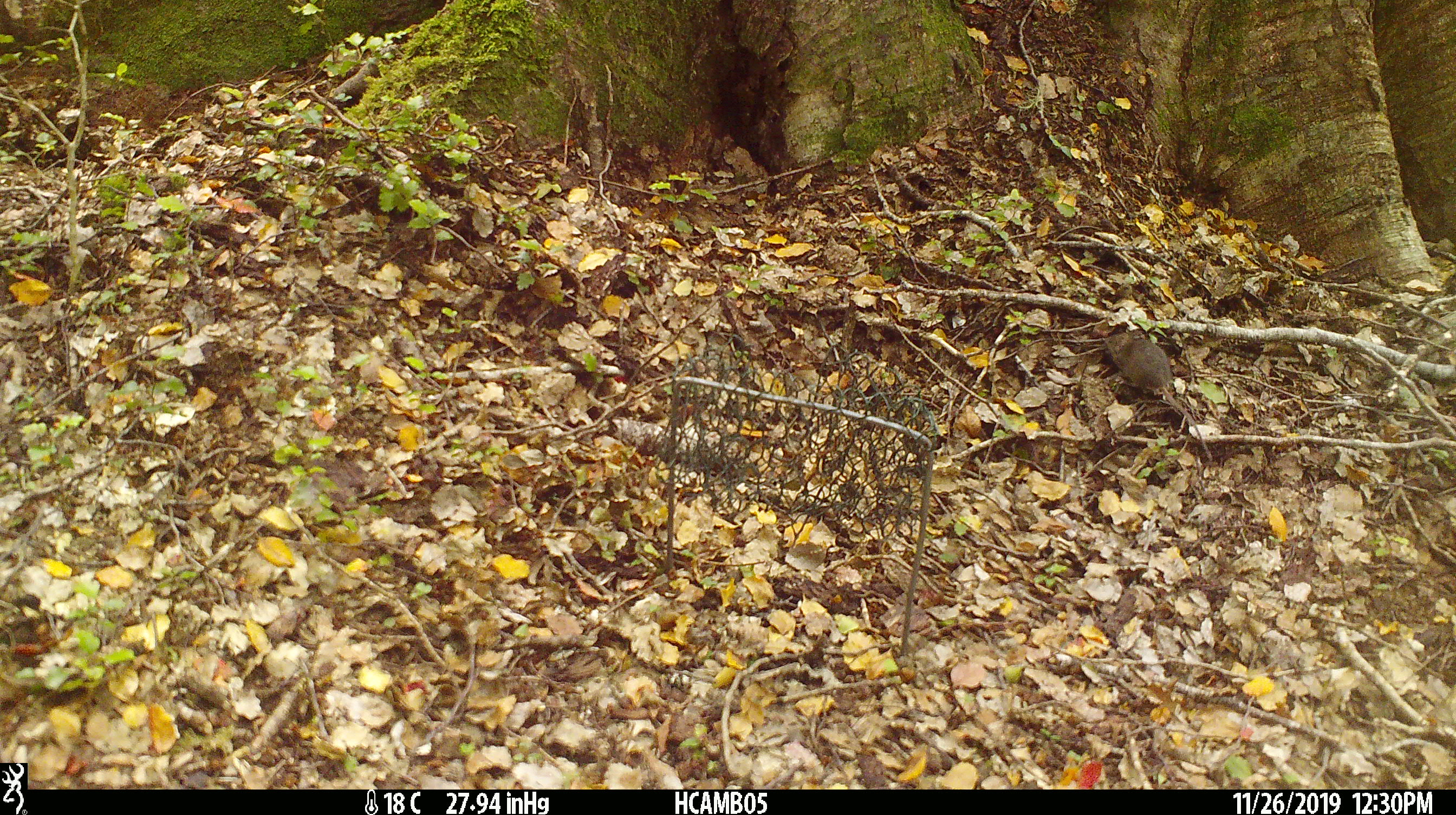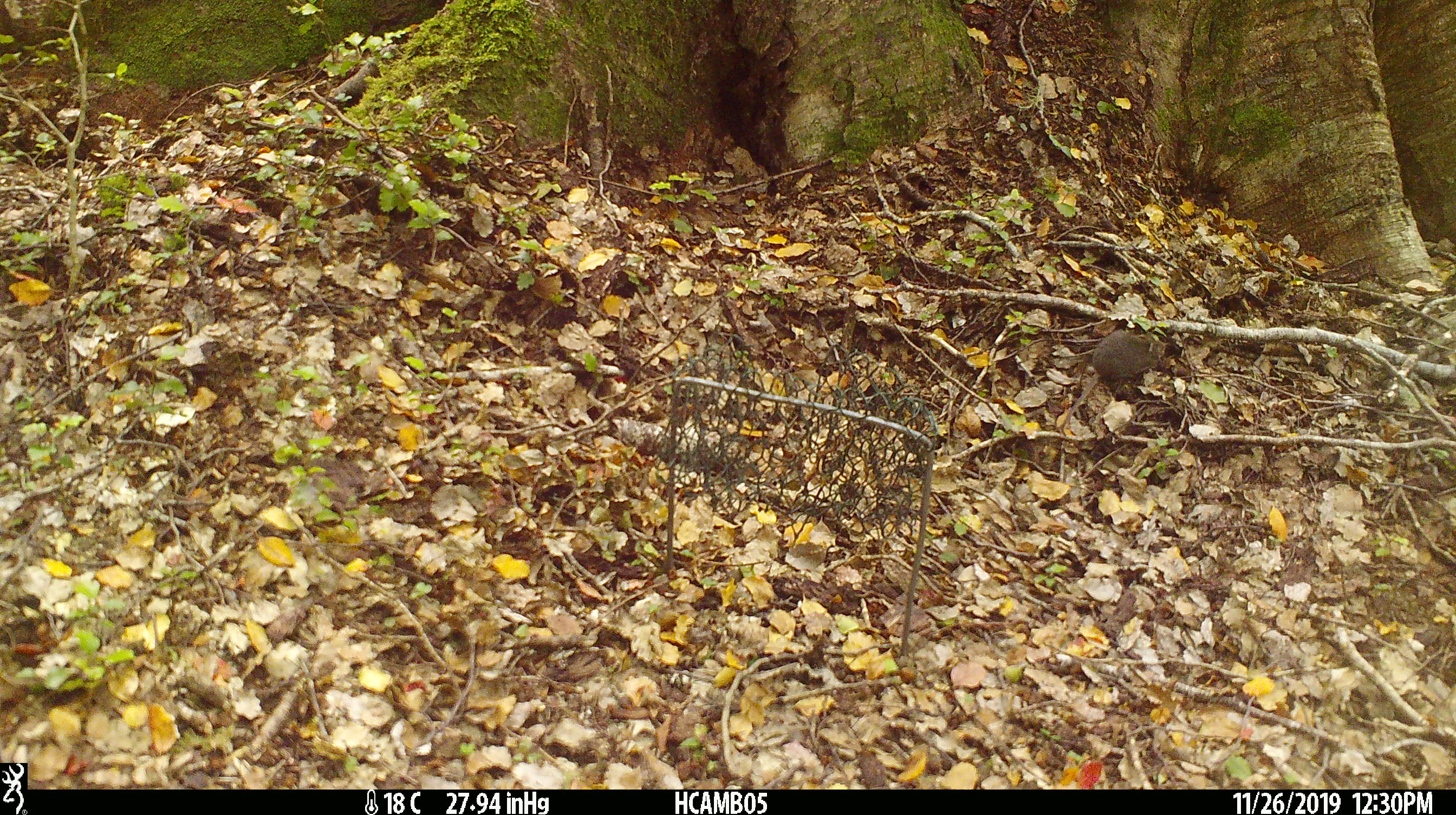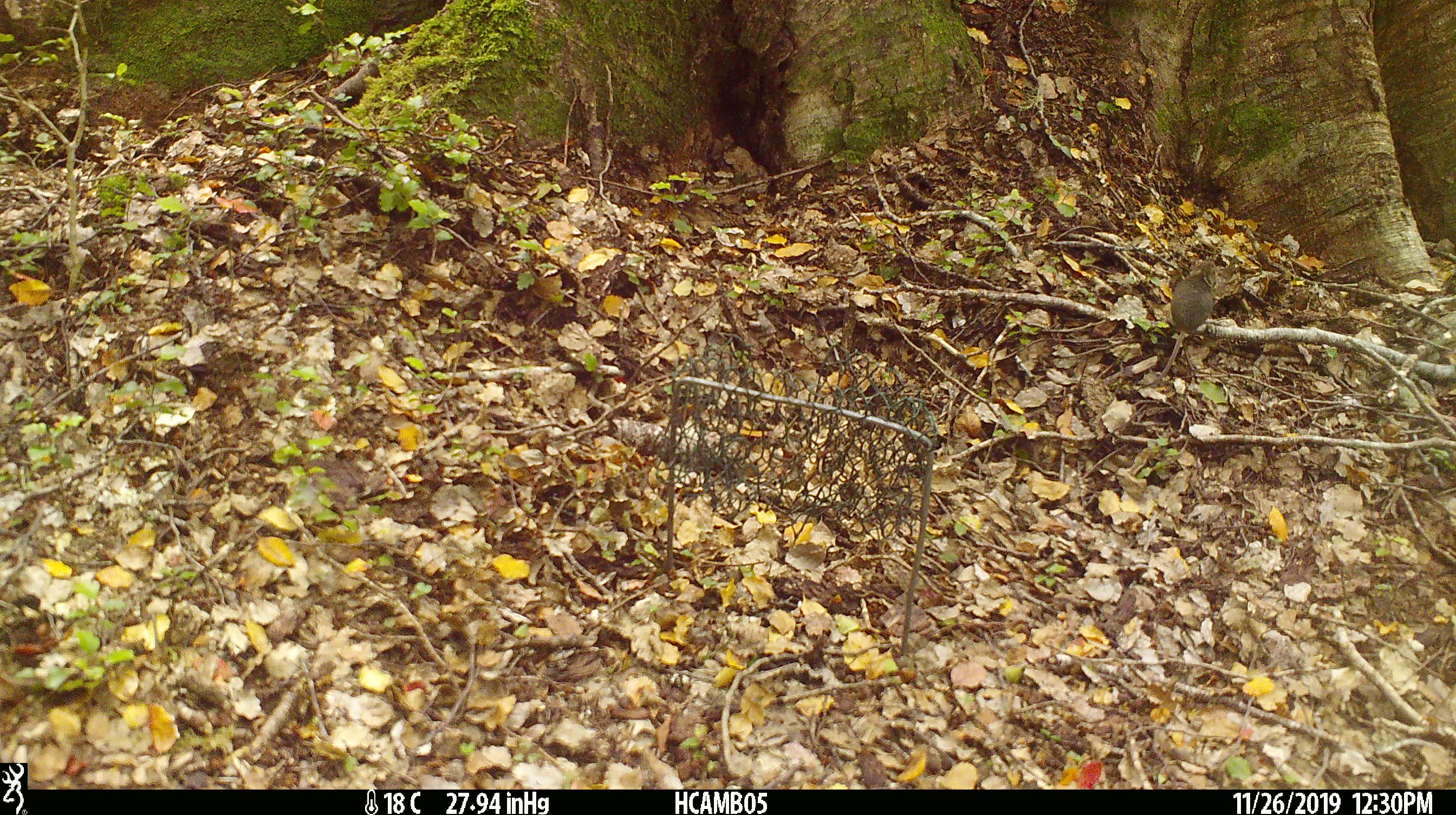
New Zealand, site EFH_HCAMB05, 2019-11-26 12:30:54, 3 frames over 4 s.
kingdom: Animalia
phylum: Chordata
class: Mammalia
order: Rodentia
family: Muridae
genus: Mus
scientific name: Mus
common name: mouse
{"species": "mouse (Mus)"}